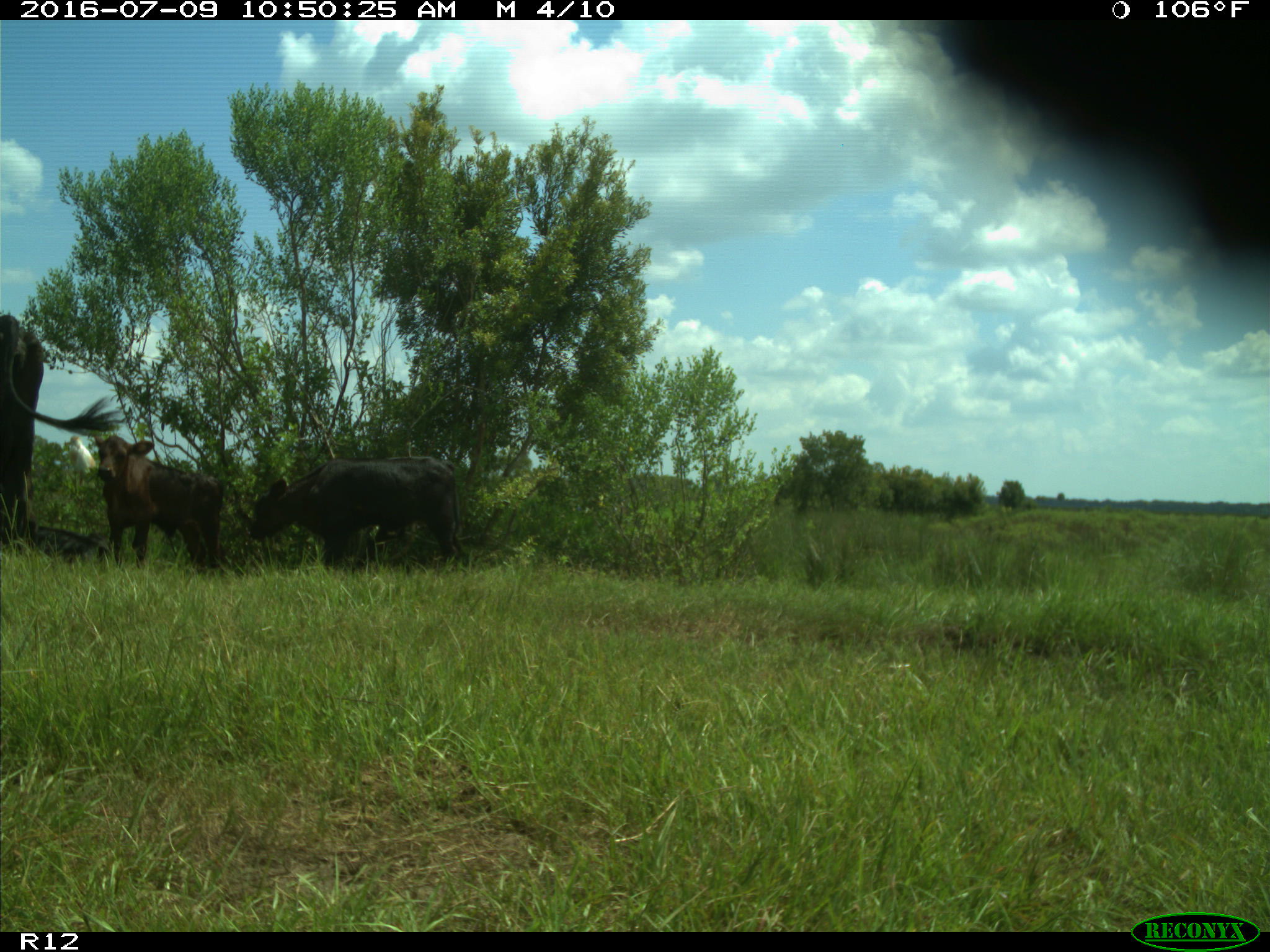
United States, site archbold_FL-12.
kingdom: Animalia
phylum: Chordata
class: Mammalia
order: Artiodactyla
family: Bovidae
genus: Bos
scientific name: Bos taurus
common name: domestic cow